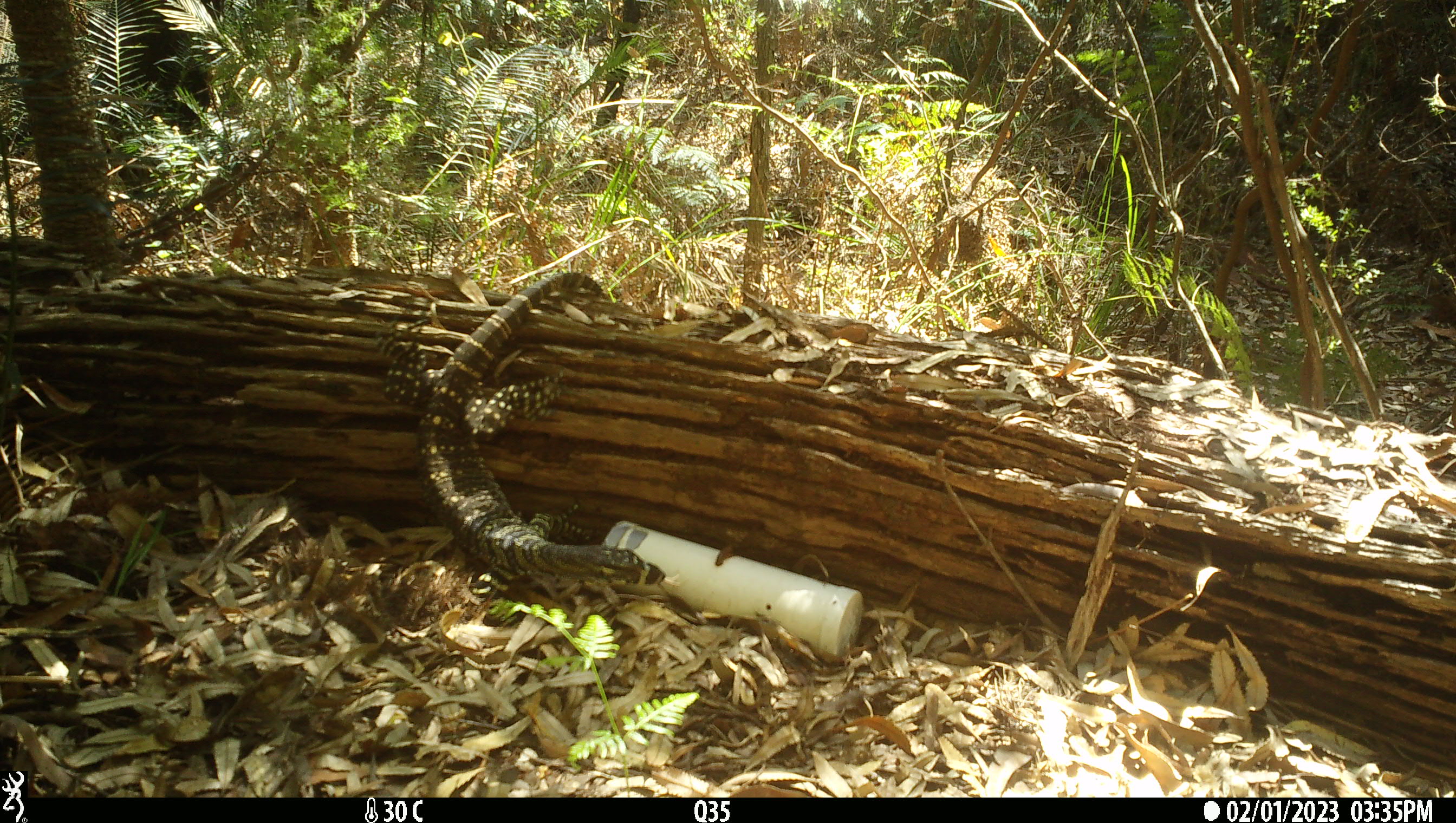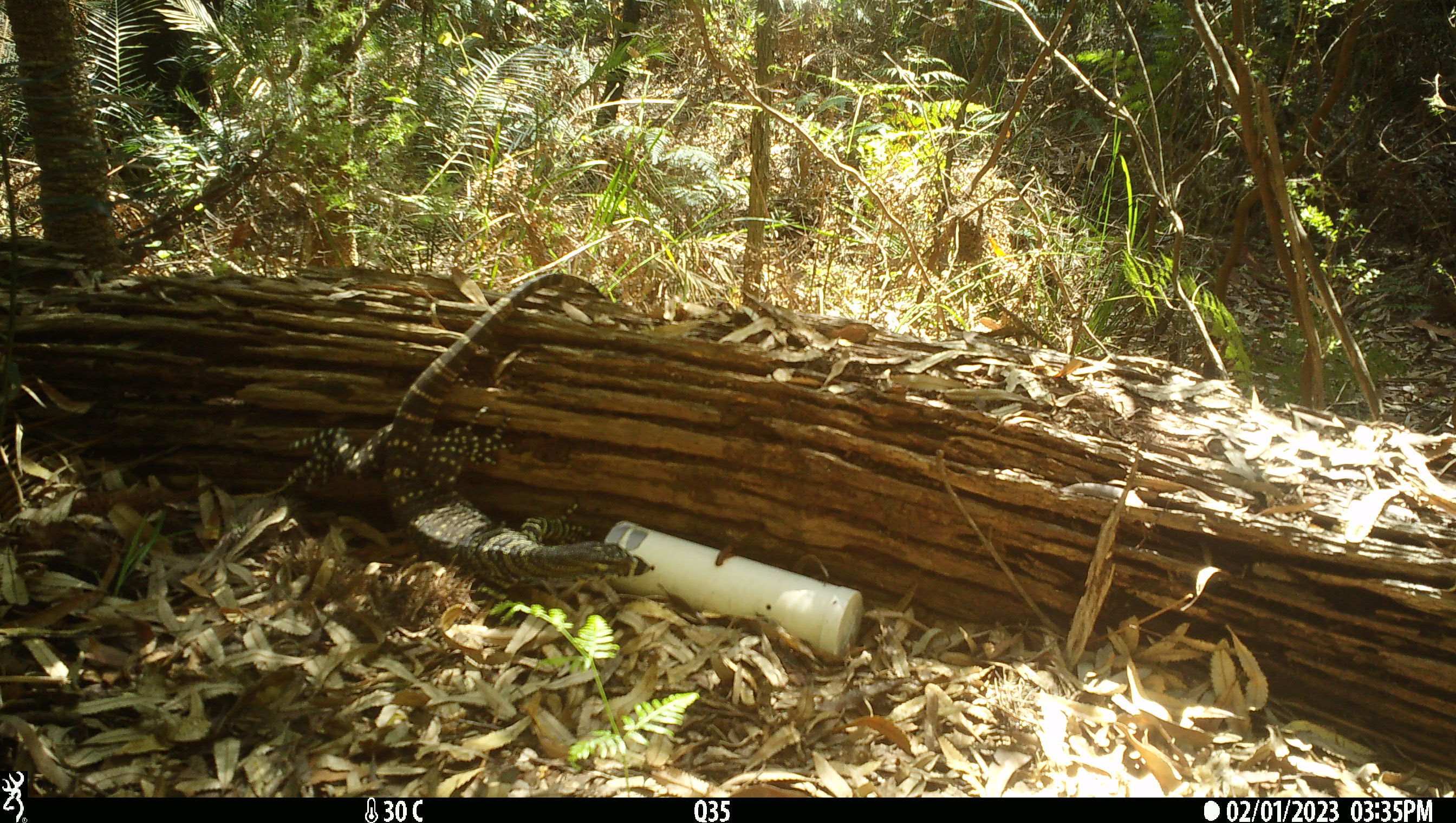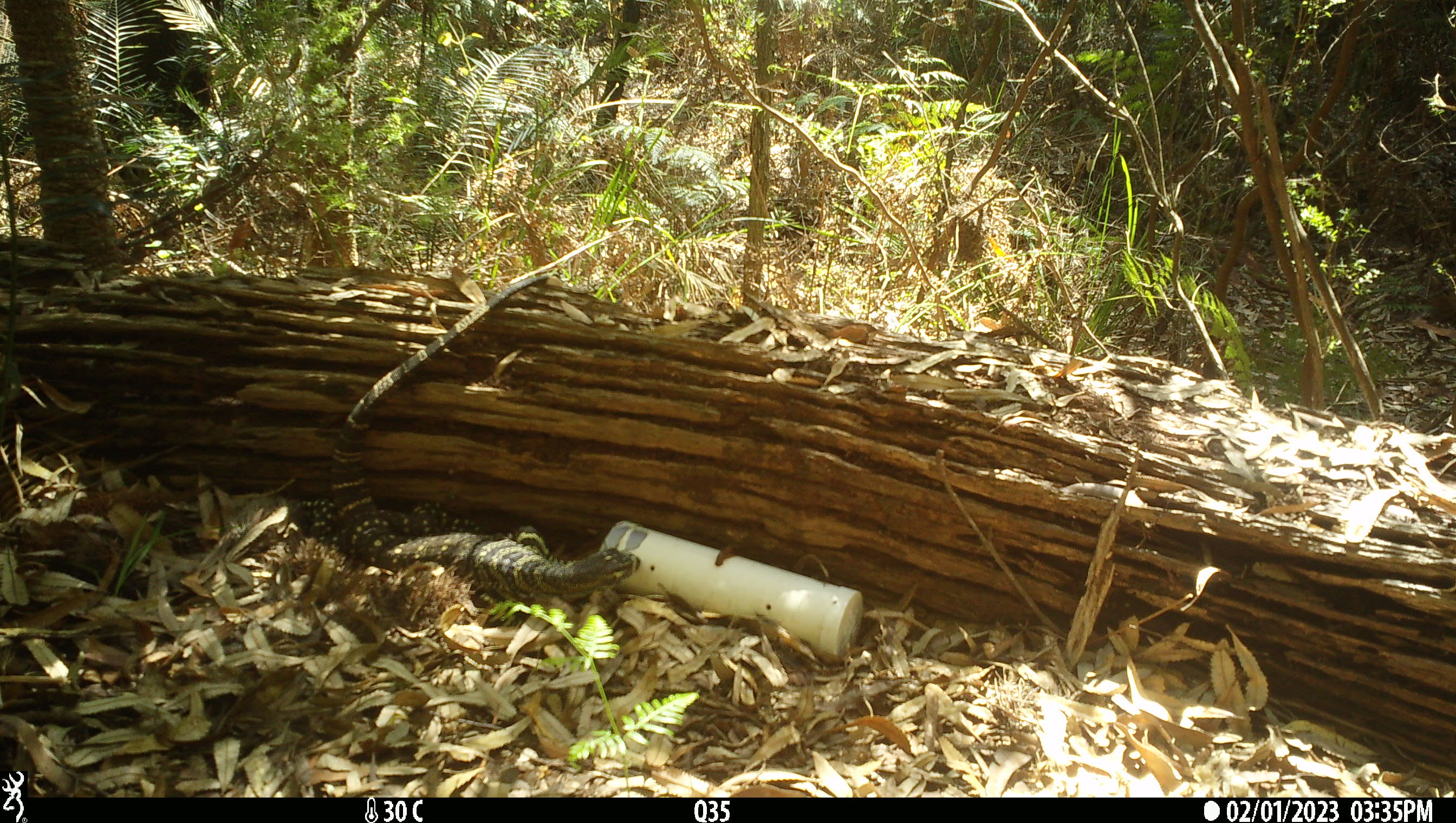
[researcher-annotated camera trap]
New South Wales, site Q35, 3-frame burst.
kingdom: Animalia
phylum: Chordata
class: Reptilia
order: Squamata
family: Varanidae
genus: Varanus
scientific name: Varanus varius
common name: lace monitor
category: goanna